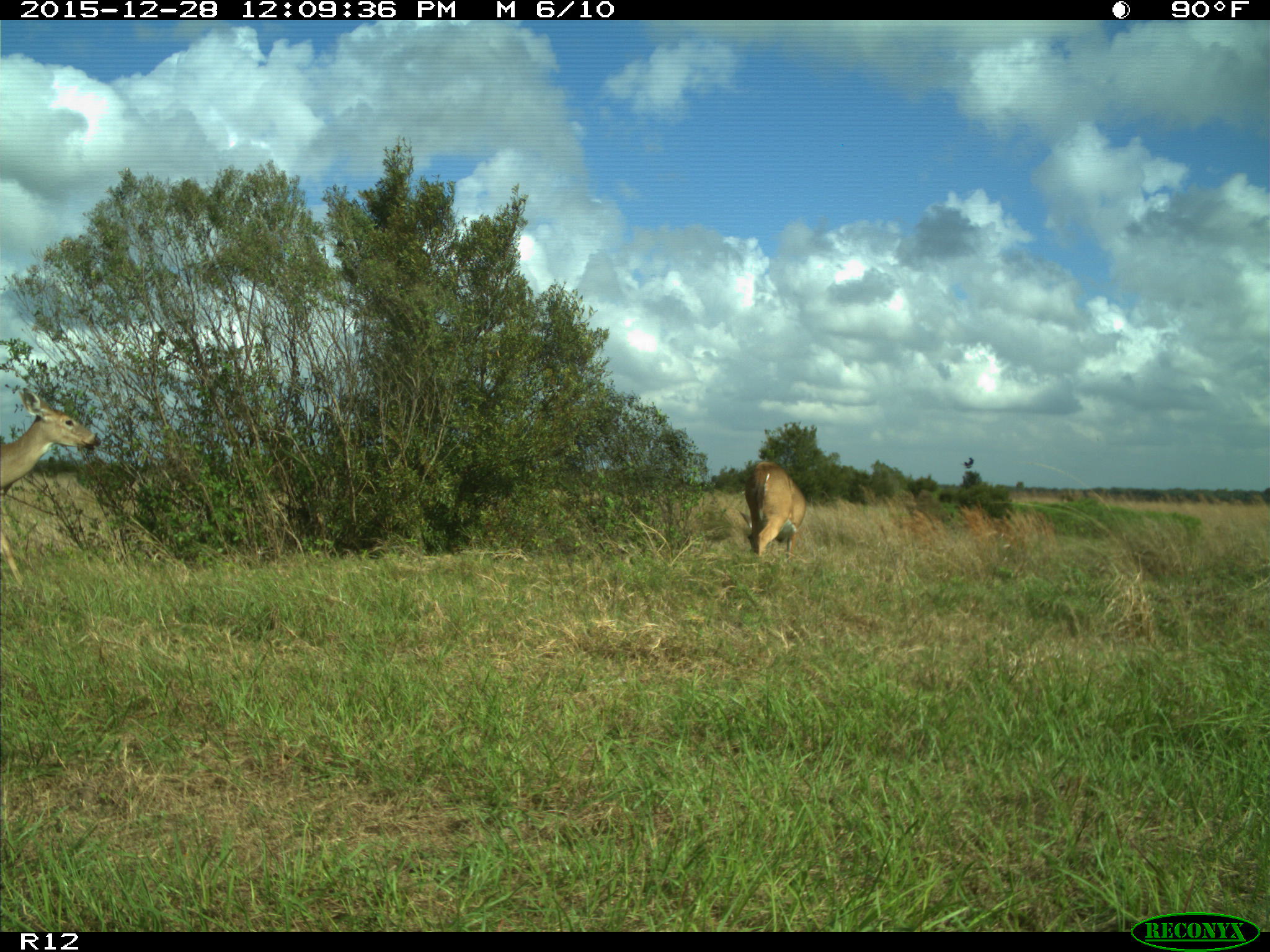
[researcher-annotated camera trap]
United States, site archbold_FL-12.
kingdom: Animalia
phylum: Chordata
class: Mammalia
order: Artiodactyla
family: Cervidae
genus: Odocoileus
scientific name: Odocoileus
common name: deer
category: unidentified deer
Unidentified deer (deer) (Odocoileus).